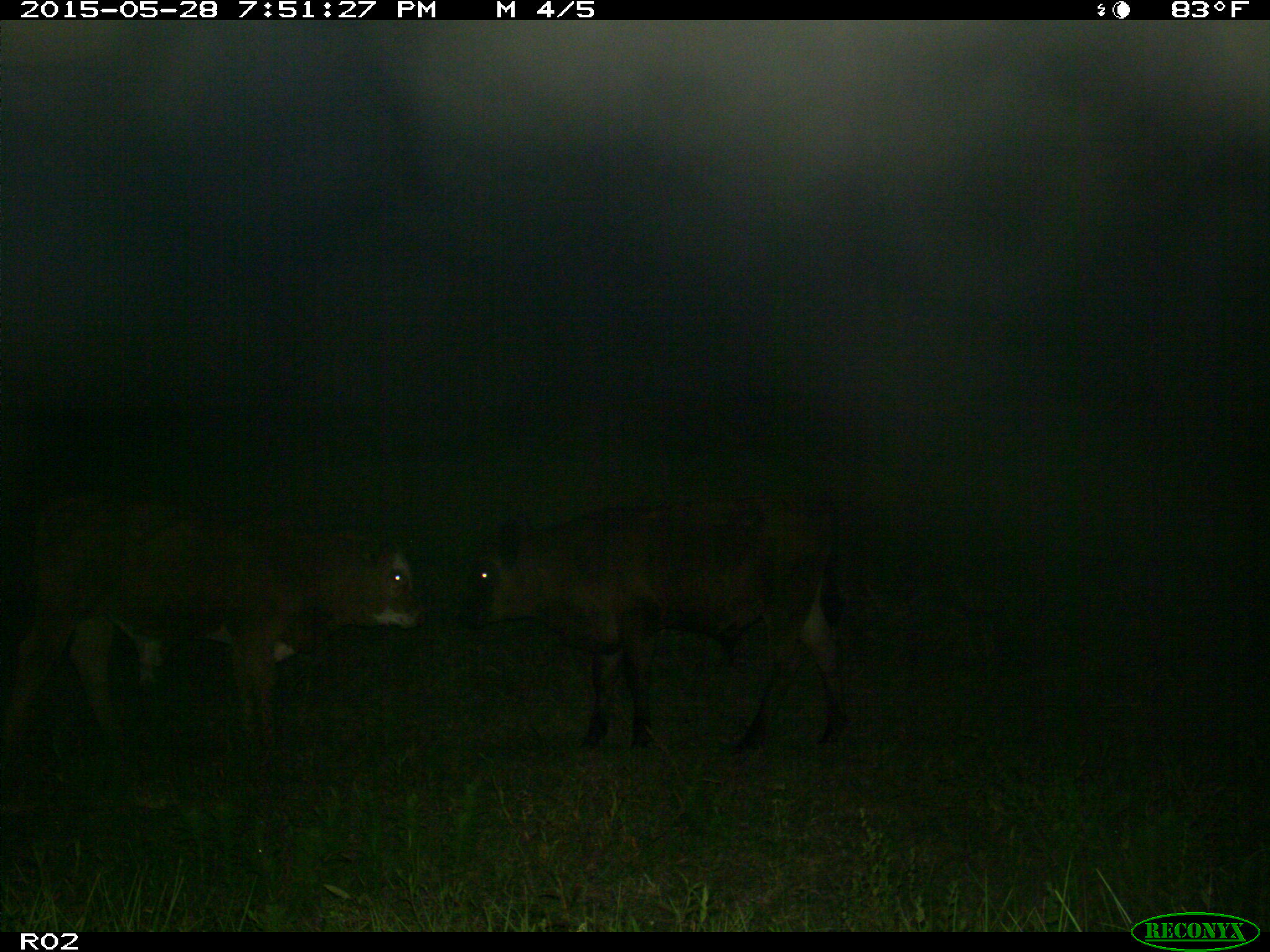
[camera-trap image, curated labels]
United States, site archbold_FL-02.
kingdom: Animalia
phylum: Chordata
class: Mammalia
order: Artiodactyla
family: Bovidae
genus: Bos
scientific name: Bos taurus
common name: domestic cow